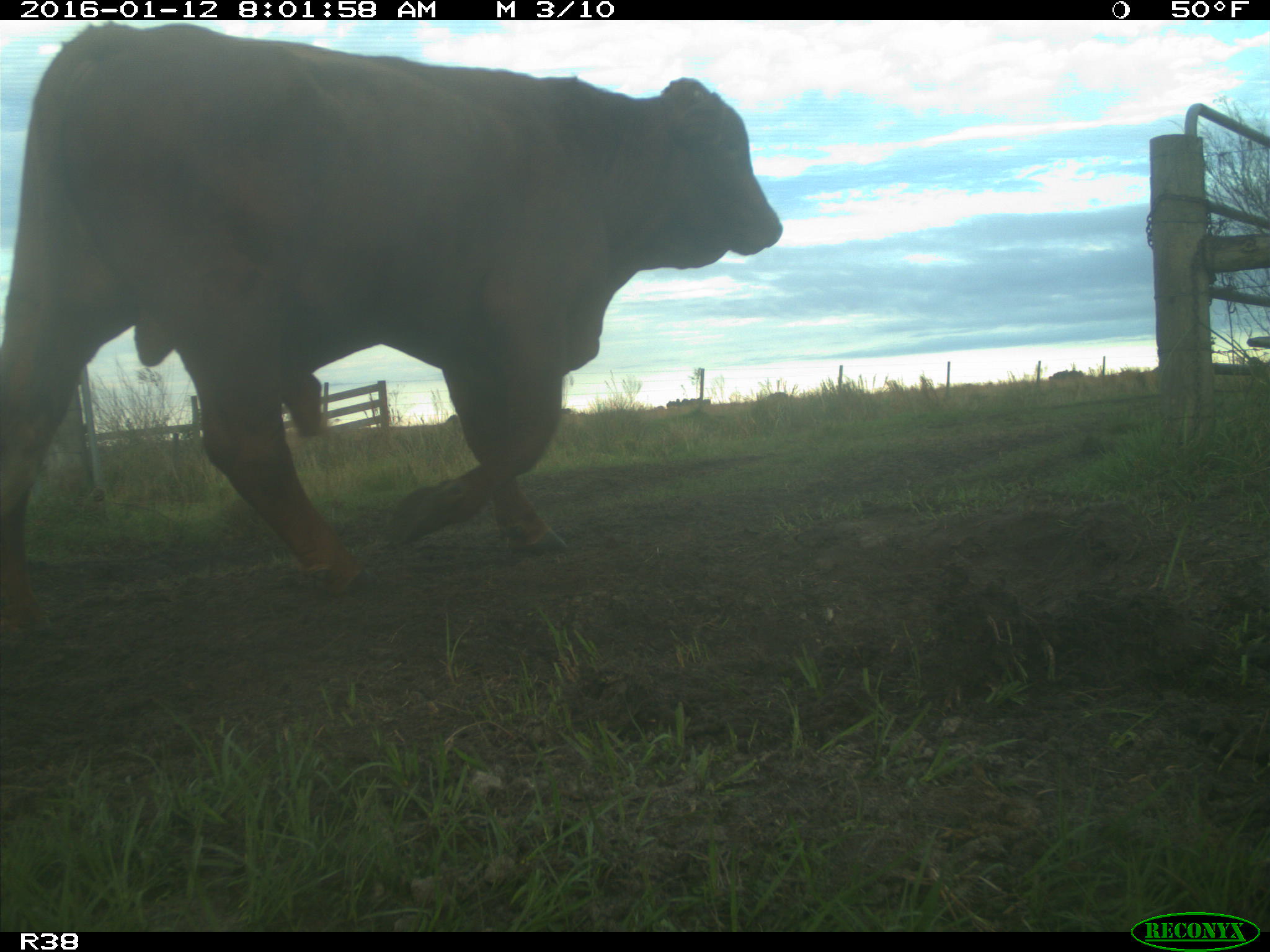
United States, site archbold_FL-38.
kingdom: Animalia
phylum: Chordata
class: Mammalia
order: Artiodactyla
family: Bovidae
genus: Bos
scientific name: Bos taurus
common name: domestic cow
Bos taurus (domestic cow).